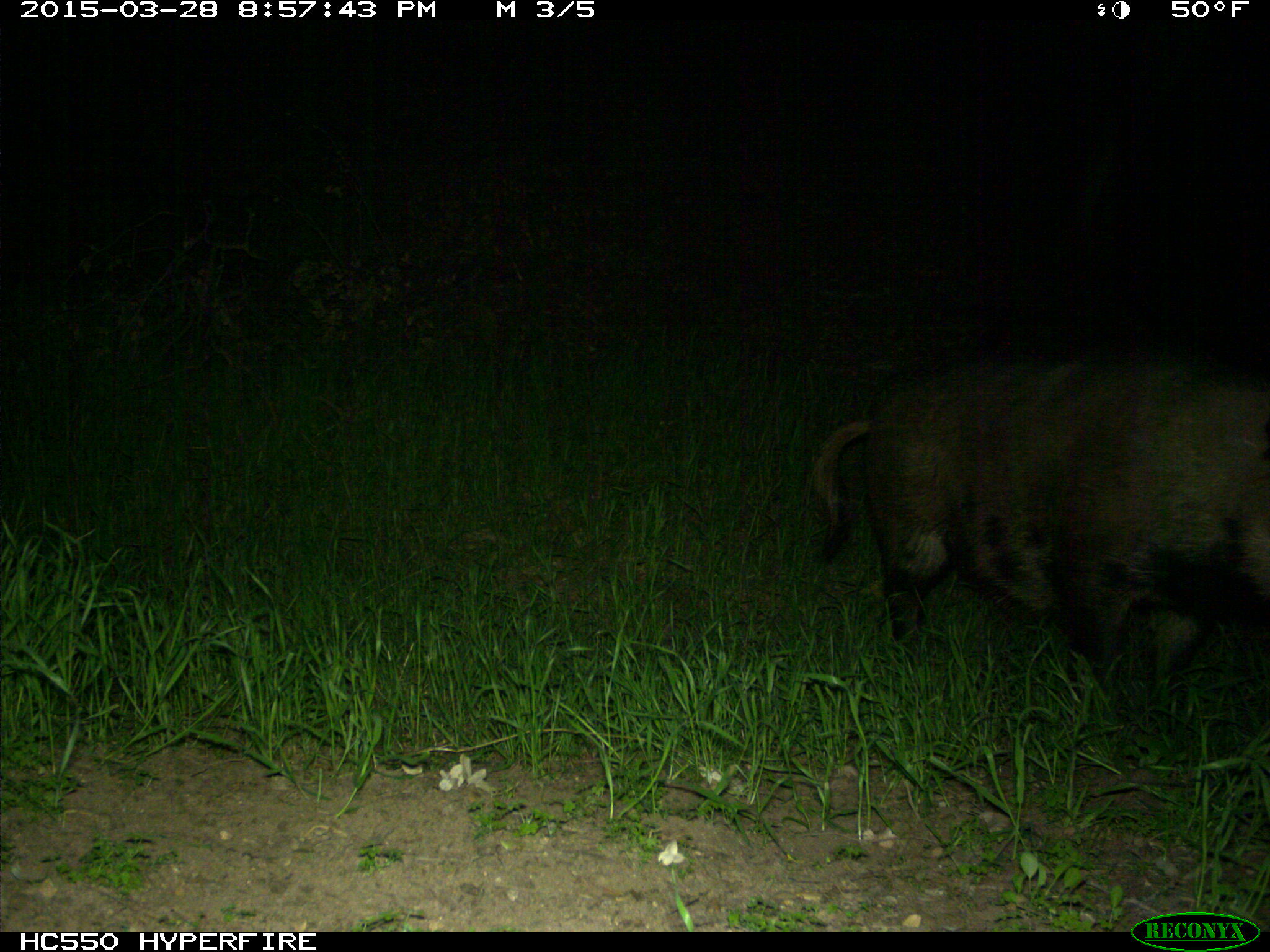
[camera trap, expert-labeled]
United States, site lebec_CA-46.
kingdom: Animalia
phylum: Chordata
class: Mammalia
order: Artiodactyla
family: Suidae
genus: Sus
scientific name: Sus scrofa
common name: wild boar